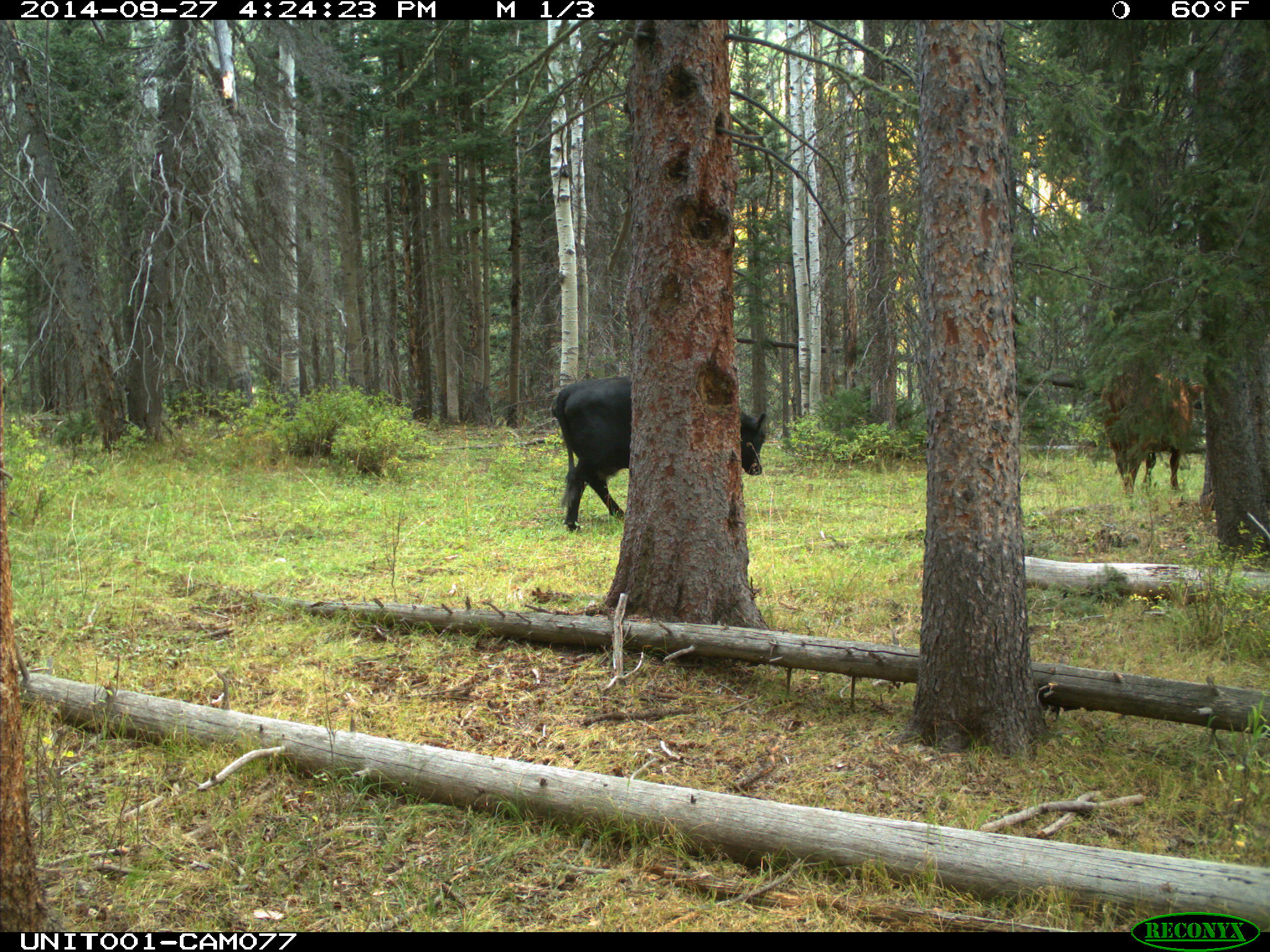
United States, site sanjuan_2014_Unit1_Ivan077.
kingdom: Animalia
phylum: Chordata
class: Mammalia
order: Artiodactyla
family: Bovidae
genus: Bos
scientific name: Bos taurus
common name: domestic cow